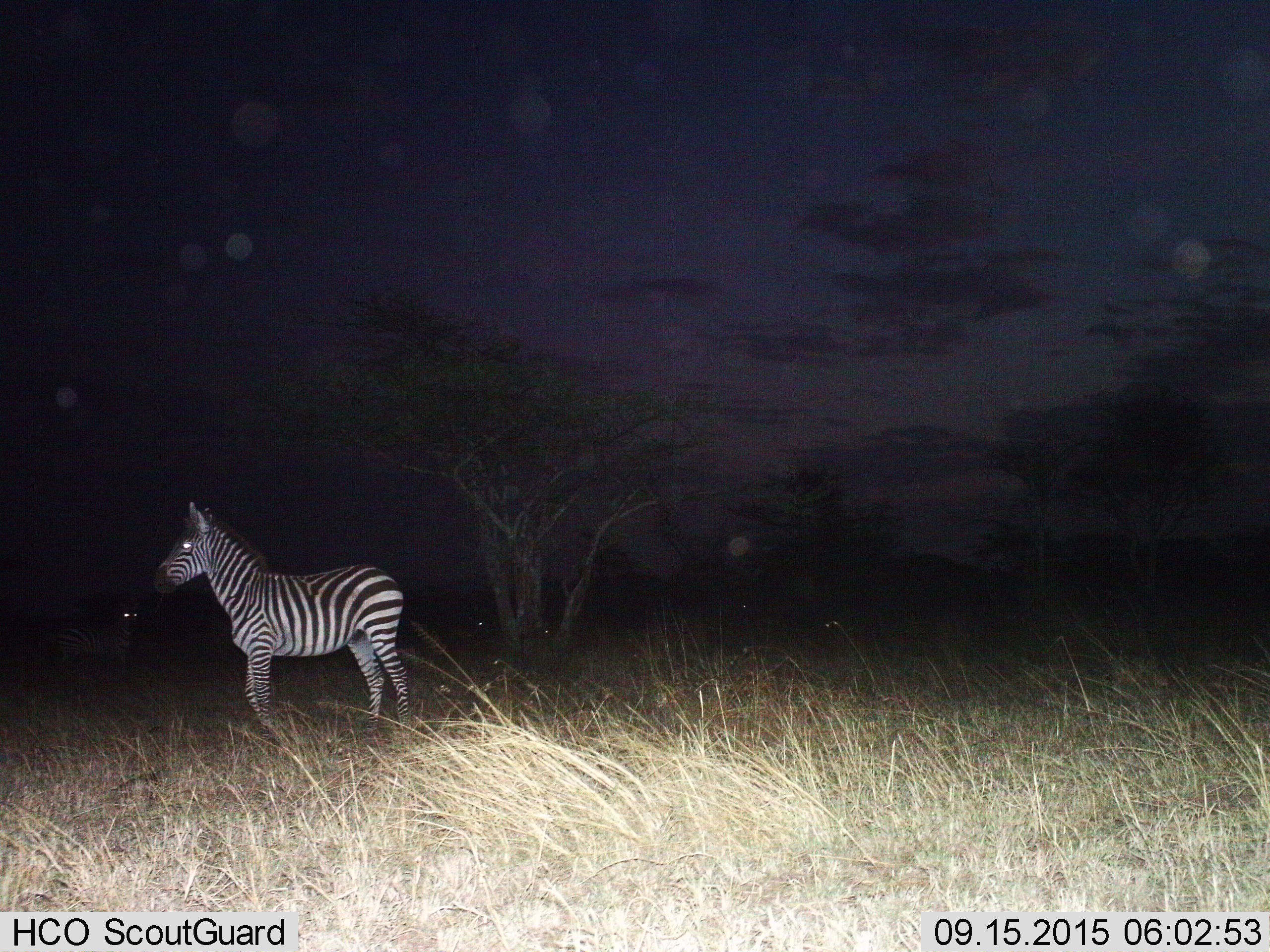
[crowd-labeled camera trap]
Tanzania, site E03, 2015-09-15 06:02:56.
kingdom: Animalia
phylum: Chordata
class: Mammalia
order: Perissodactyla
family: Equidae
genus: Equus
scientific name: Equus quagga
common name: plains zebra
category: zebra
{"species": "zebra (plains zebra) (Equus quagga)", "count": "2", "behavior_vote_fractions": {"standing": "100%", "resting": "0%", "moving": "6%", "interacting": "0%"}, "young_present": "6%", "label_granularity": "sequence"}